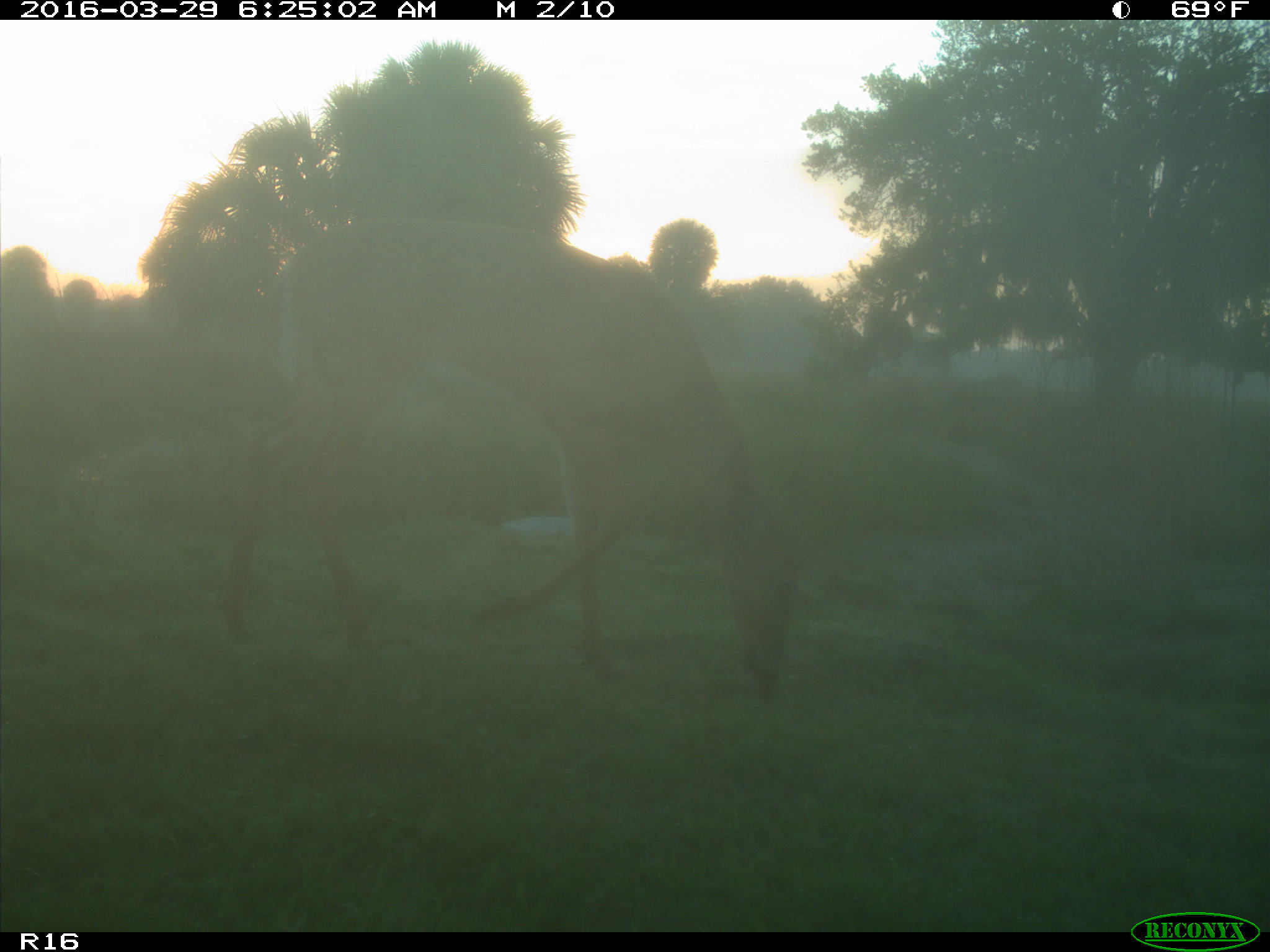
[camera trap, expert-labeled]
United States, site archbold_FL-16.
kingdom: Animalia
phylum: Chordata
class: Mammalia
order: Artiodactyla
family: Cervidae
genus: Odocoileus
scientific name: Odocoileus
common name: deer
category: unidentified deer